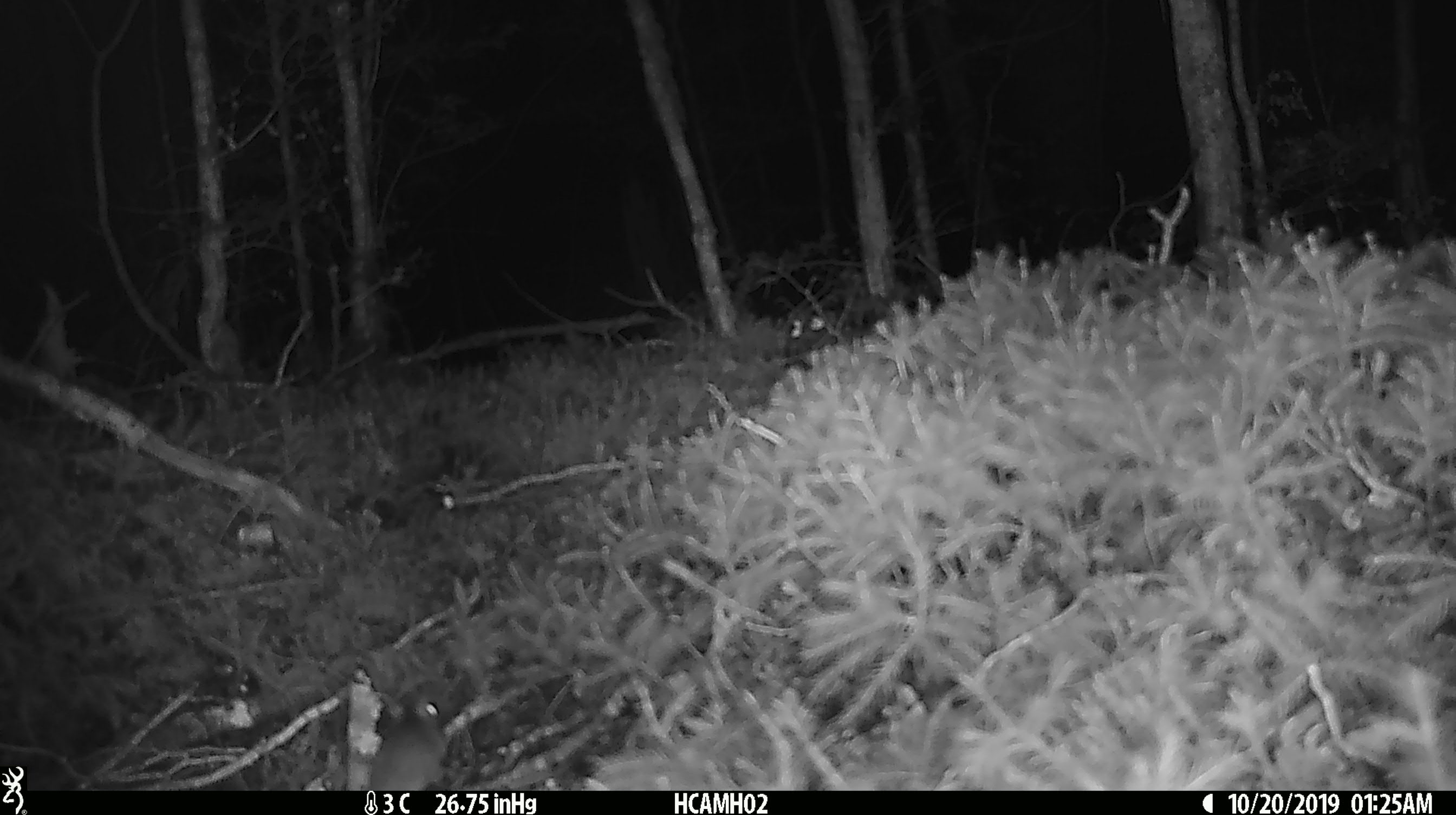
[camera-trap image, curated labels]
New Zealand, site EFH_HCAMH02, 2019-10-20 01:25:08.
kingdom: Animalia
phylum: Chordata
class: Mammalia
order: Rodentia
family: Muridae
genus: Mus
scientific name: Mus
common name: mouse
Mouse (Mus).